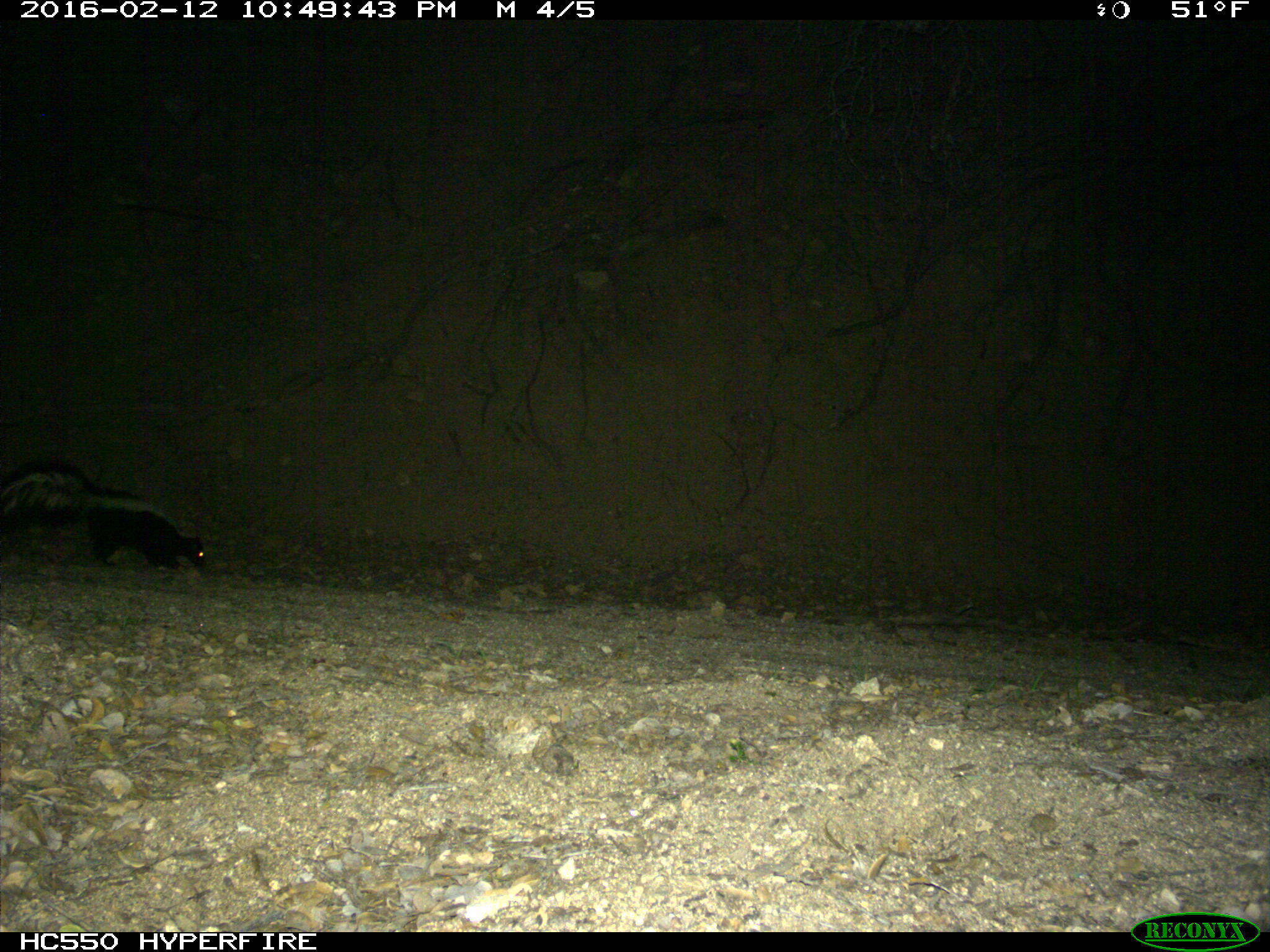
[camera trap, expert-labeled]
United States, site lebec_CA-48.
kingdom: Animalia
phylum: Chordata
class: Mammalia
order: Carnivora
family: Mephitidae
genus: Mephitis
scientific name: Mephitis mephitis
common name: striped skunk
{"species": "Mephitis mephitis (striped skunk)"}